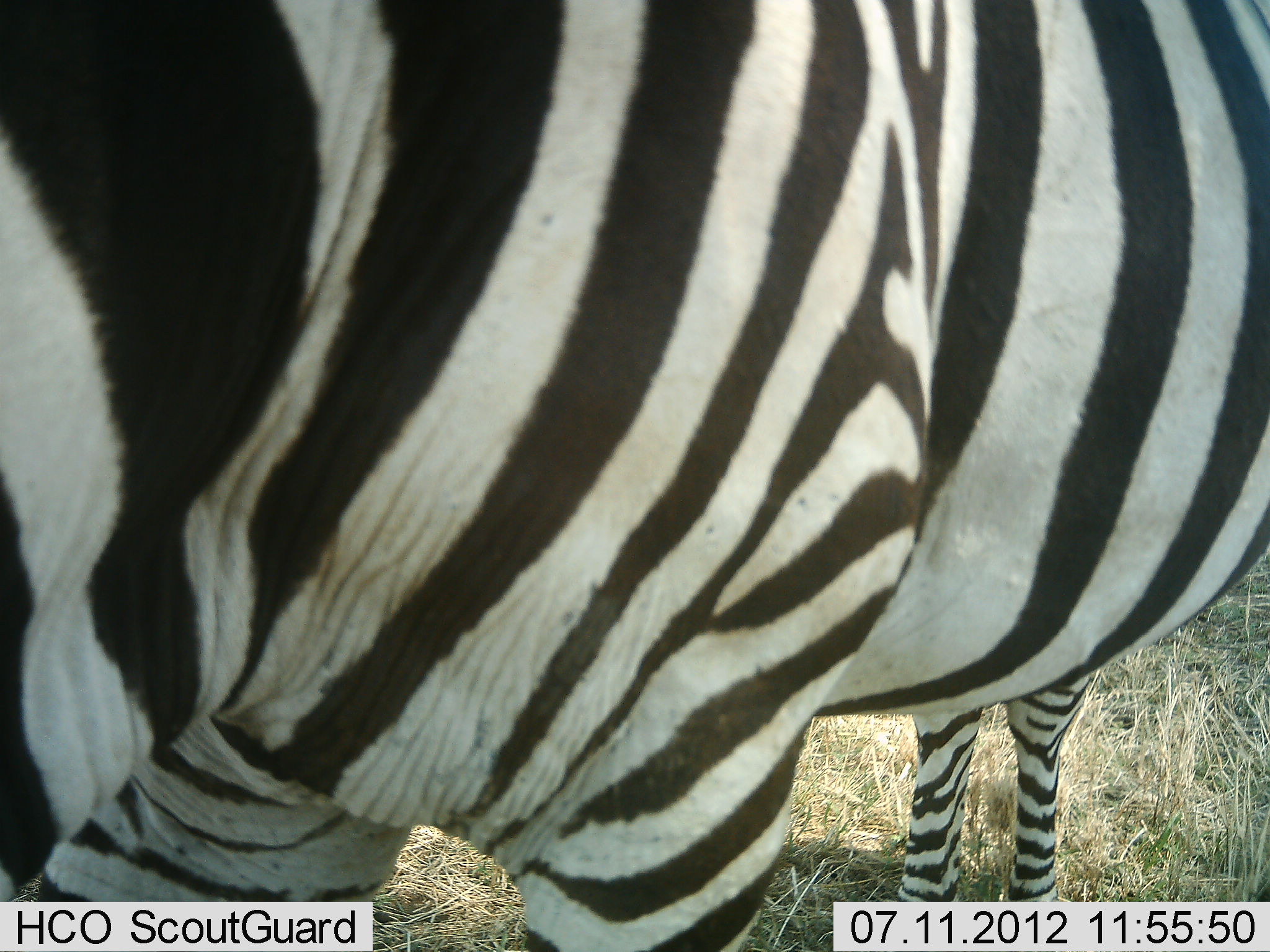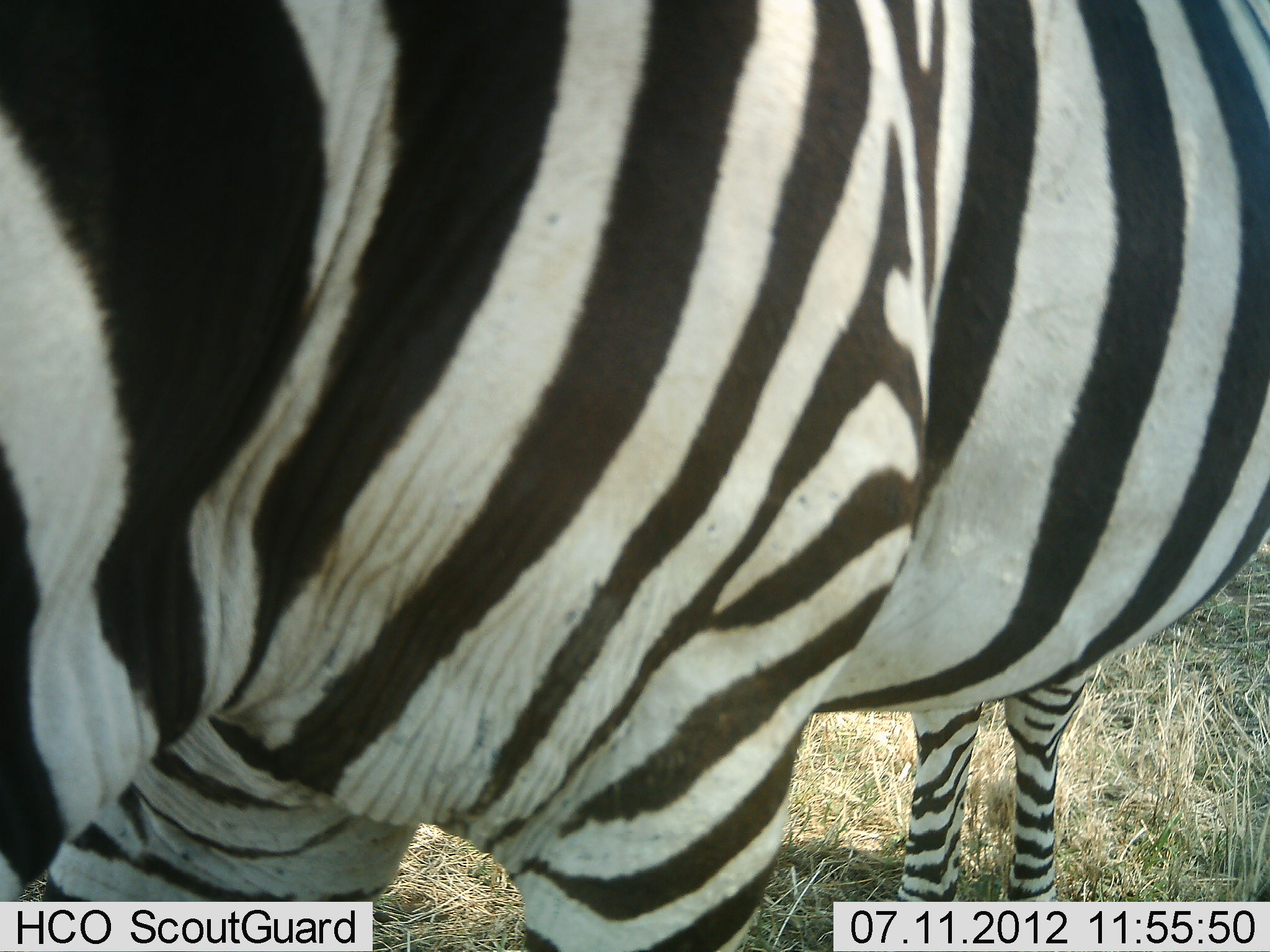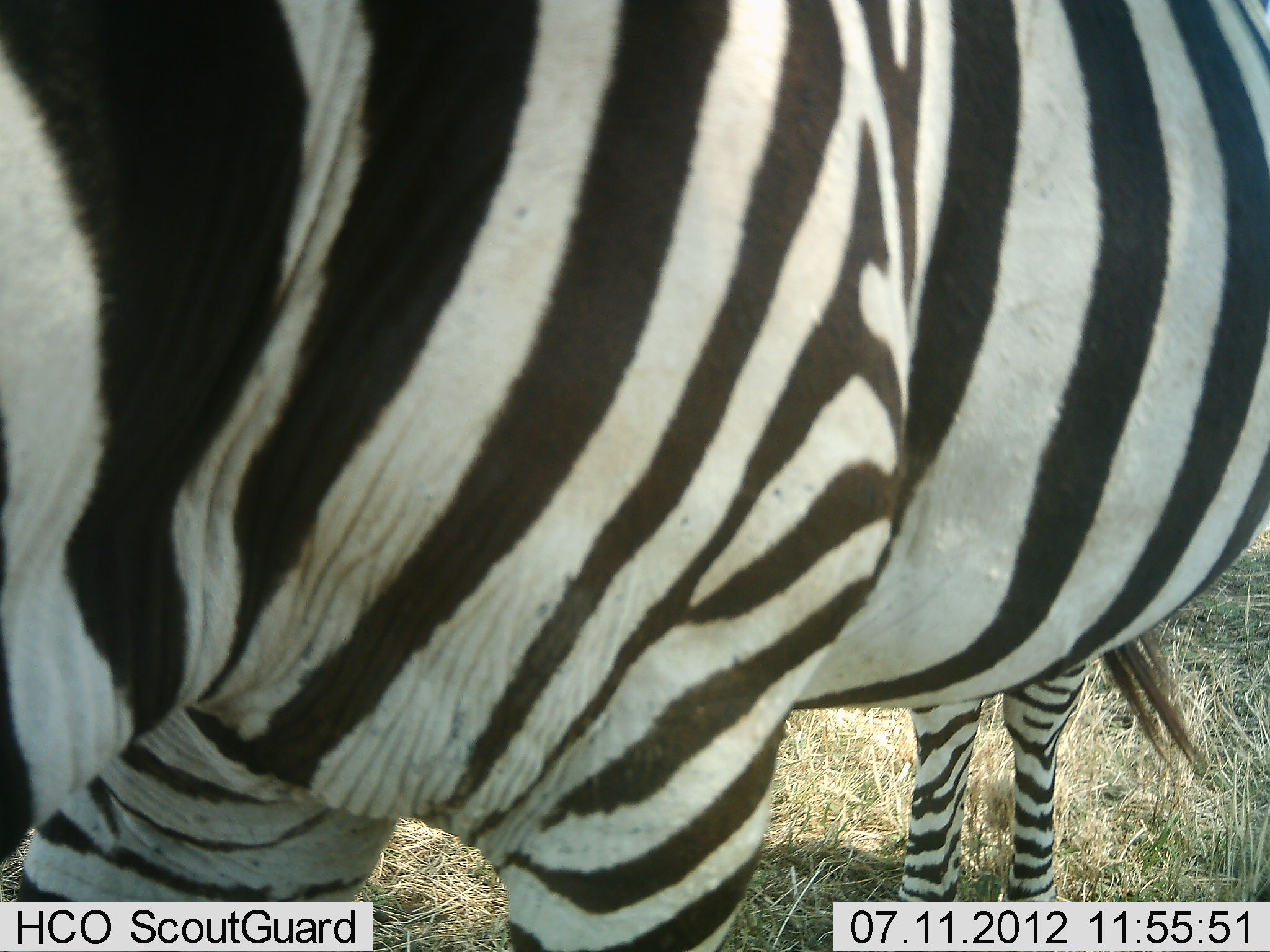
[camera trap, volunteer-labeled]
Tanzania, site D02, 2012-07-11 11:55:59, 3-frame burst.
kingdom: Animalia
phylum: Chordata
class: Mammalia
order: Perissodactyla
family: Equidae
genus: Equus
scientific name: Equus quagga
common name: plains zebra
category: zebra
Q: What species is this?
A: Zebra (plains zebra) (Equus quagga).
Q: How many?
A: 1.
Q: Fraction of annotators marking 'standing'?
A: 70%.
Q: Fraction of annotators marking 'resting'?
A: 0%.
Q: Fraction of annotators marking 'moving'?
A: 10%.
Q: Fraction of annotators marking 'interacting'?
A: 0%.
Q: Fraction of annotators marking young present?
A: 10%.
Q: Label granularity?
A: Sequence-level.